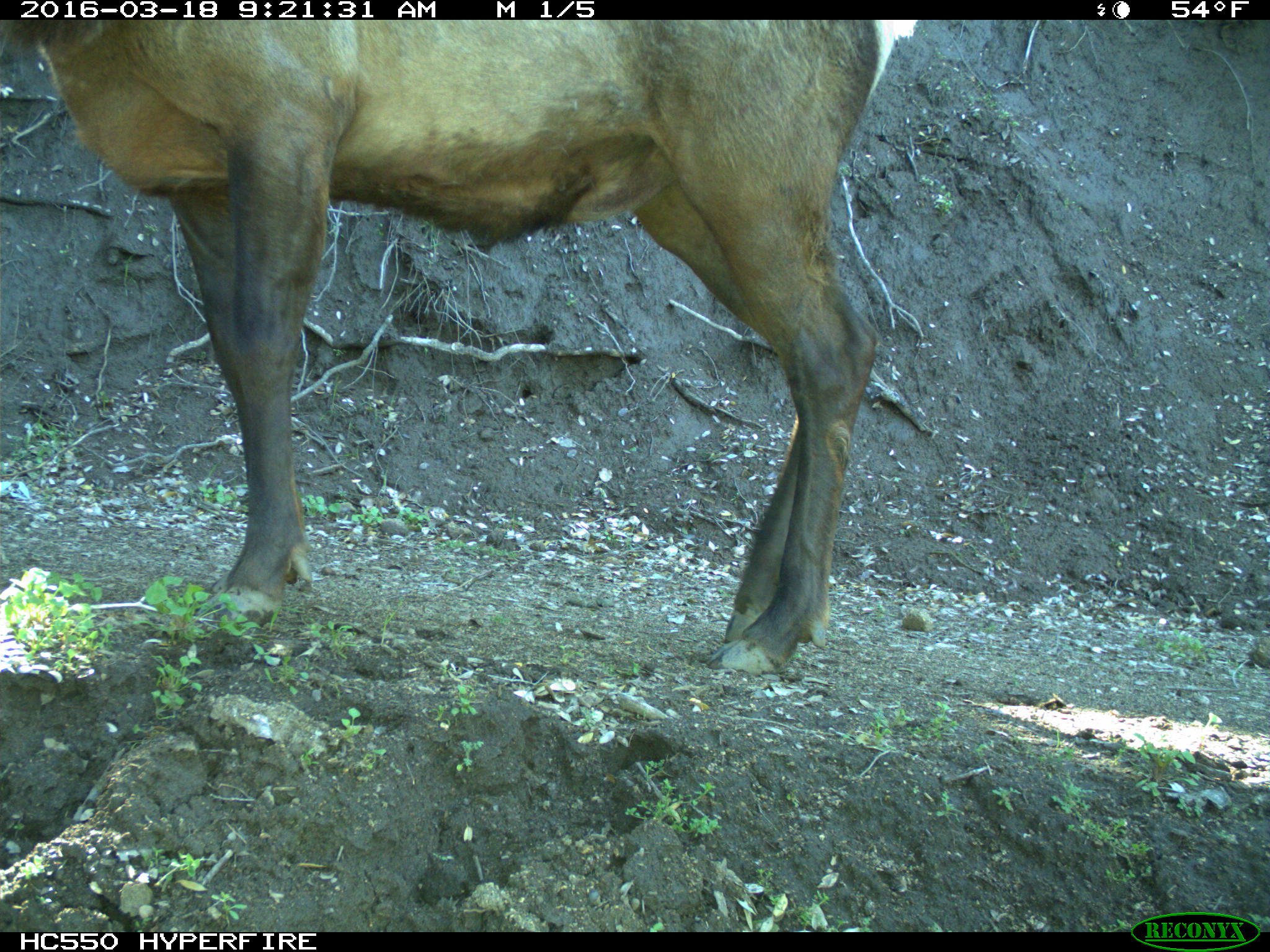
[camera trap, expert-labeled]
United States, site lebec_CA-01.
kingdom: Animalia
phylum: Chordata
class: Mammalia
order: Artiodactyla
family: Cervidae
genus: Cervus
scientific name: Cervus canadensis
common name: elk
Cervus canadensis (elk).